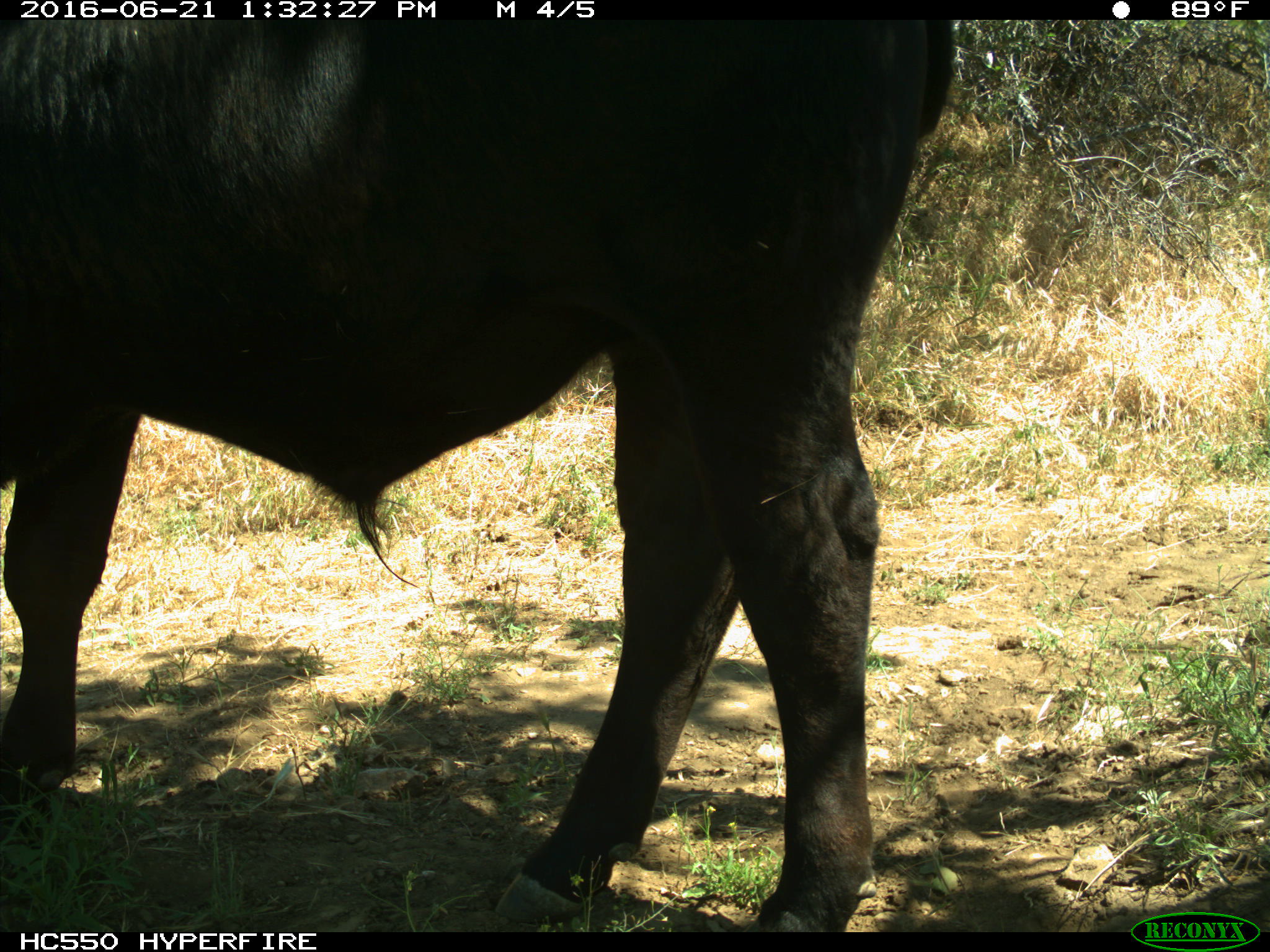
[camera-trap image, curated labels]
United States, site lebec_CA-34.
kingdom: Animalia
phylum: Chordata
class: Mammalia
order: Artiodactyla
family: Bovidae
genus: Bos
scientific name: Bos taurus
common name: domestic cow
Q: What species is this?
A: Bos taurus (domestic cow).